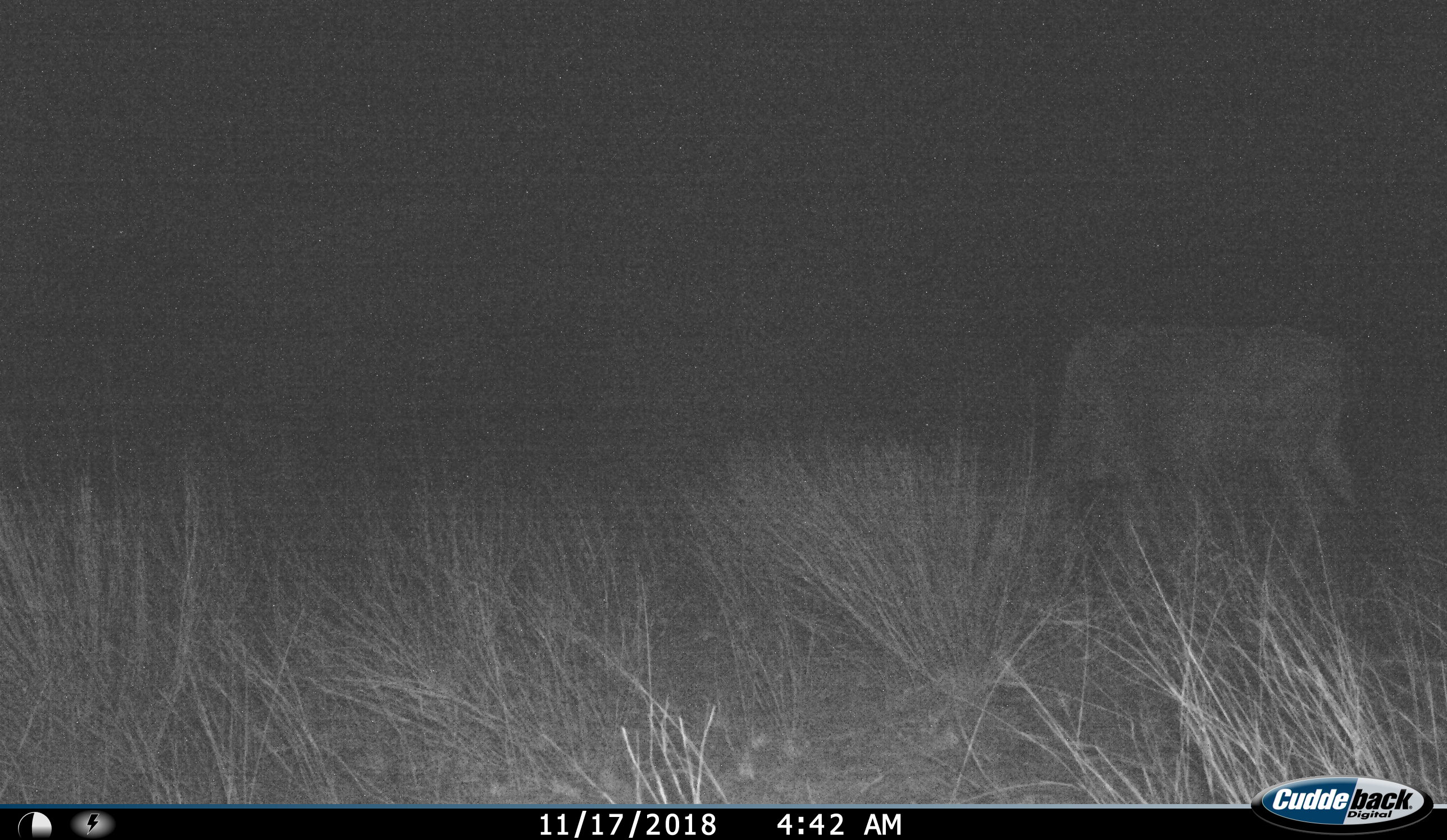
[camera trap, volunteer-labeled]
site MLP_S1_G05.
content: unidentified animal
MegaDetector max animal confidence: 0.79